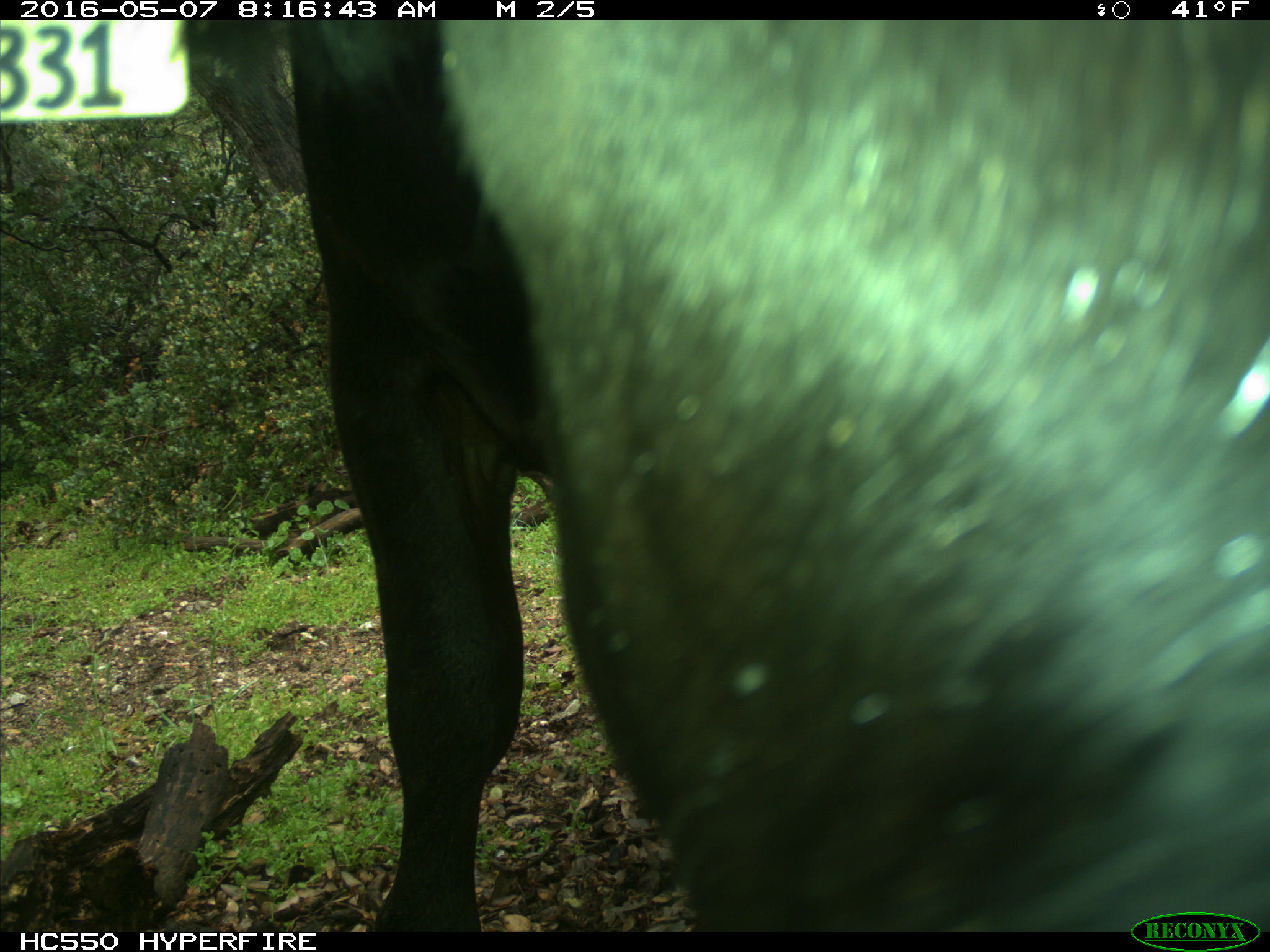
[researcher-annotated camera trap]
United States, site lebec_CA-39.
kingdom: Animalia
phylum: Chordata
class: Mammalia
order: Artiodactyla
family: Bovidae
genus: Bos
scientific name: Bos taurus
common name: domestic cow